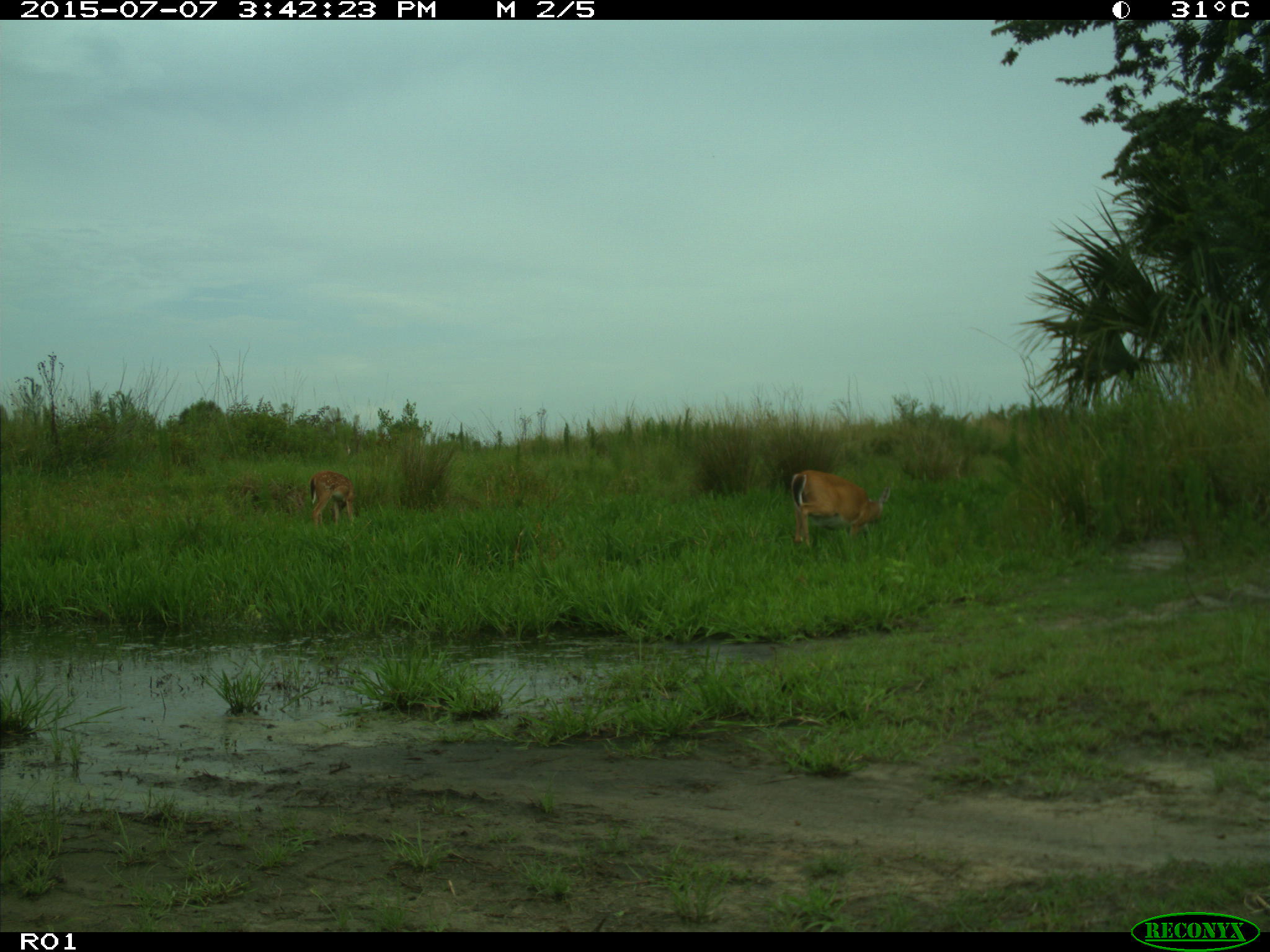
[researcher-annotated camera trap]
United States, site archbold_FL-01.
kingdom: Animalia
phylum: Chordata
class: Mammalia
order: Artiodactyla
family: Cervidae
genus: Odocoileus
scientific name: Odocoileus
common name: deer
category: unidentified deer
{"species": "unidentified deer (deer) (Odocoileus)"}